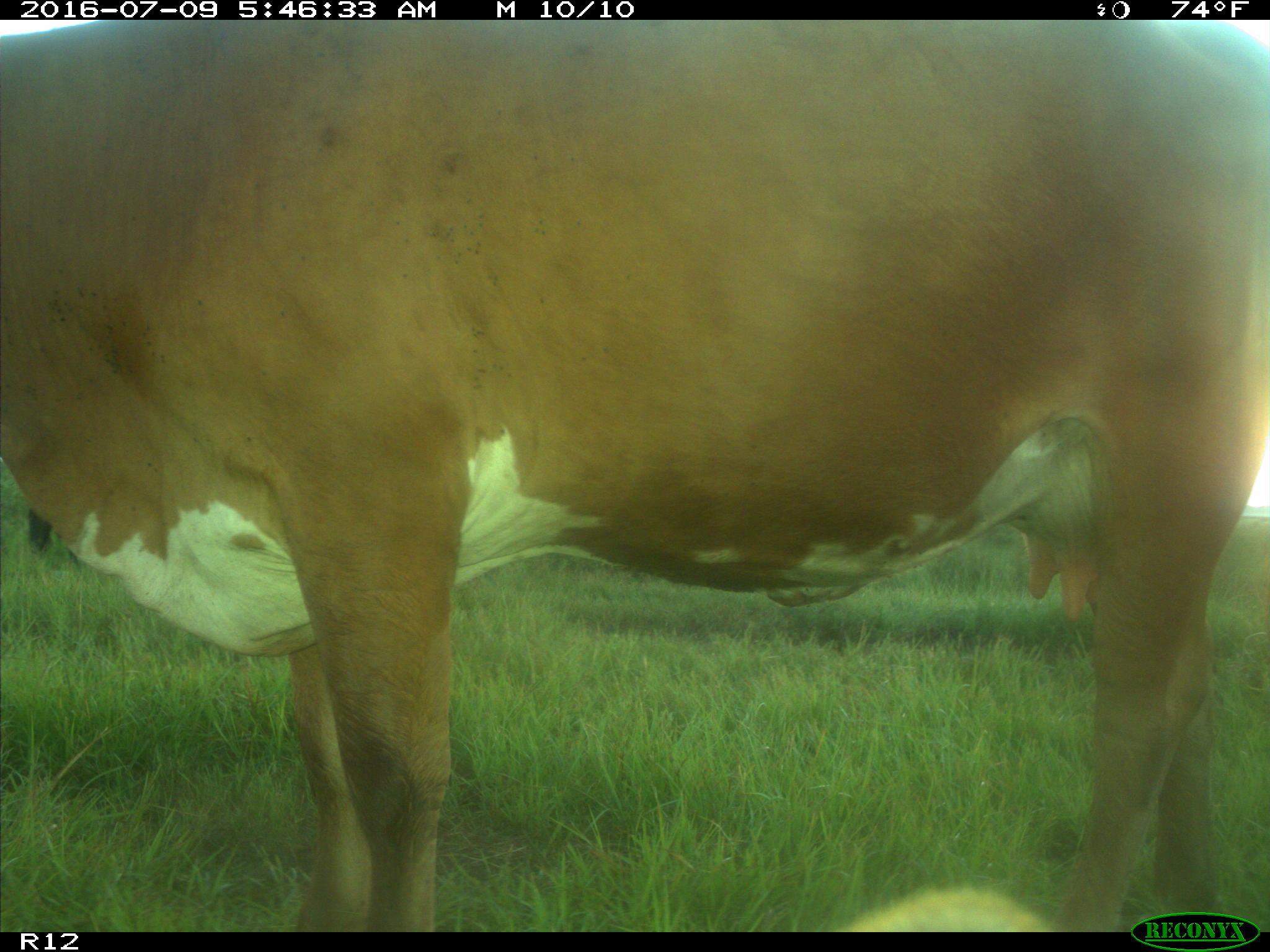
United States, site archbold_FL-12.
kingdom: Animalia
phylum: Chordata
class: Mammalia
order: Artiodactyla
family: Bovidae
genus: Bos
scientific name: Bos taurus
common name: domestic cow